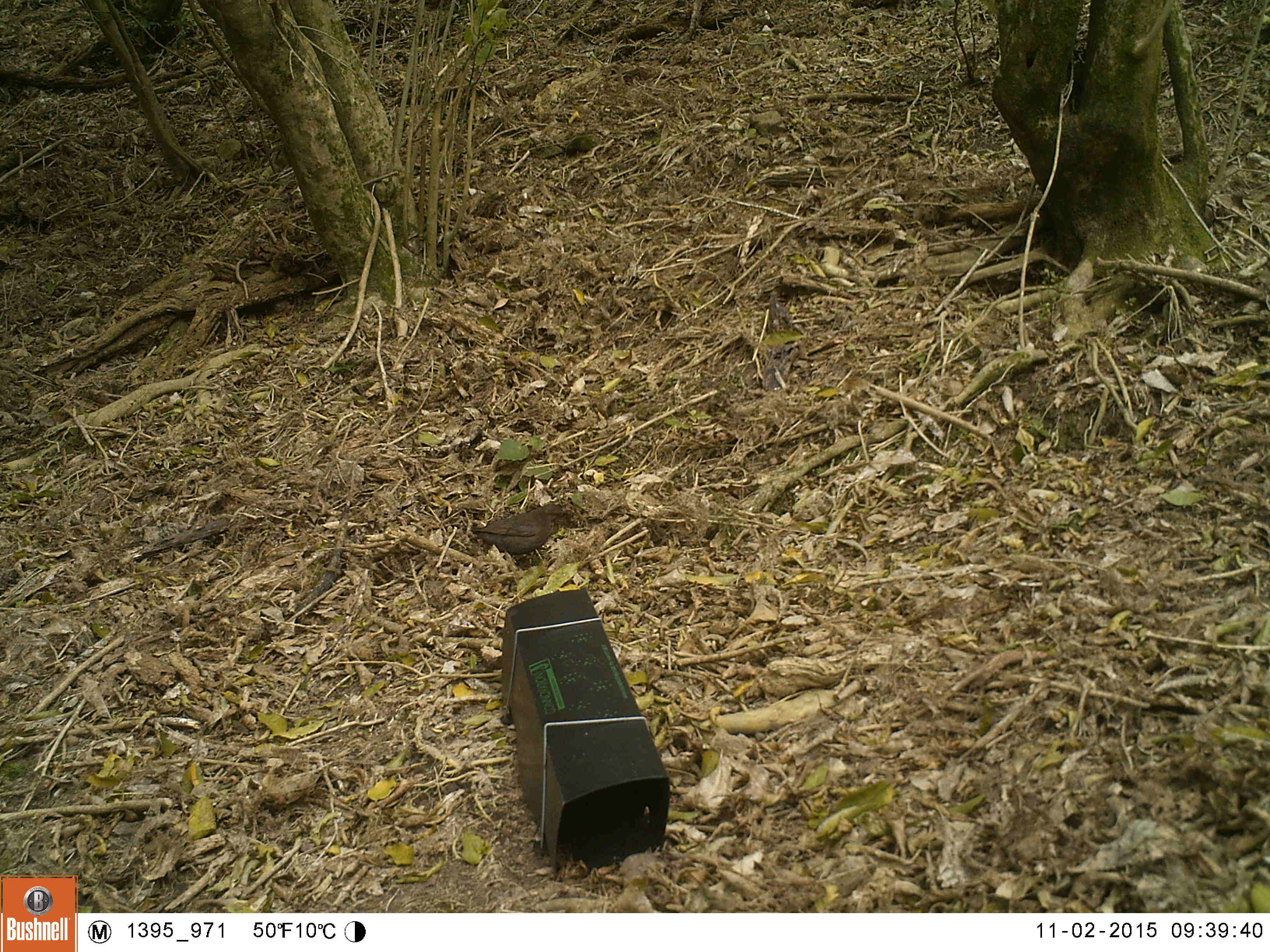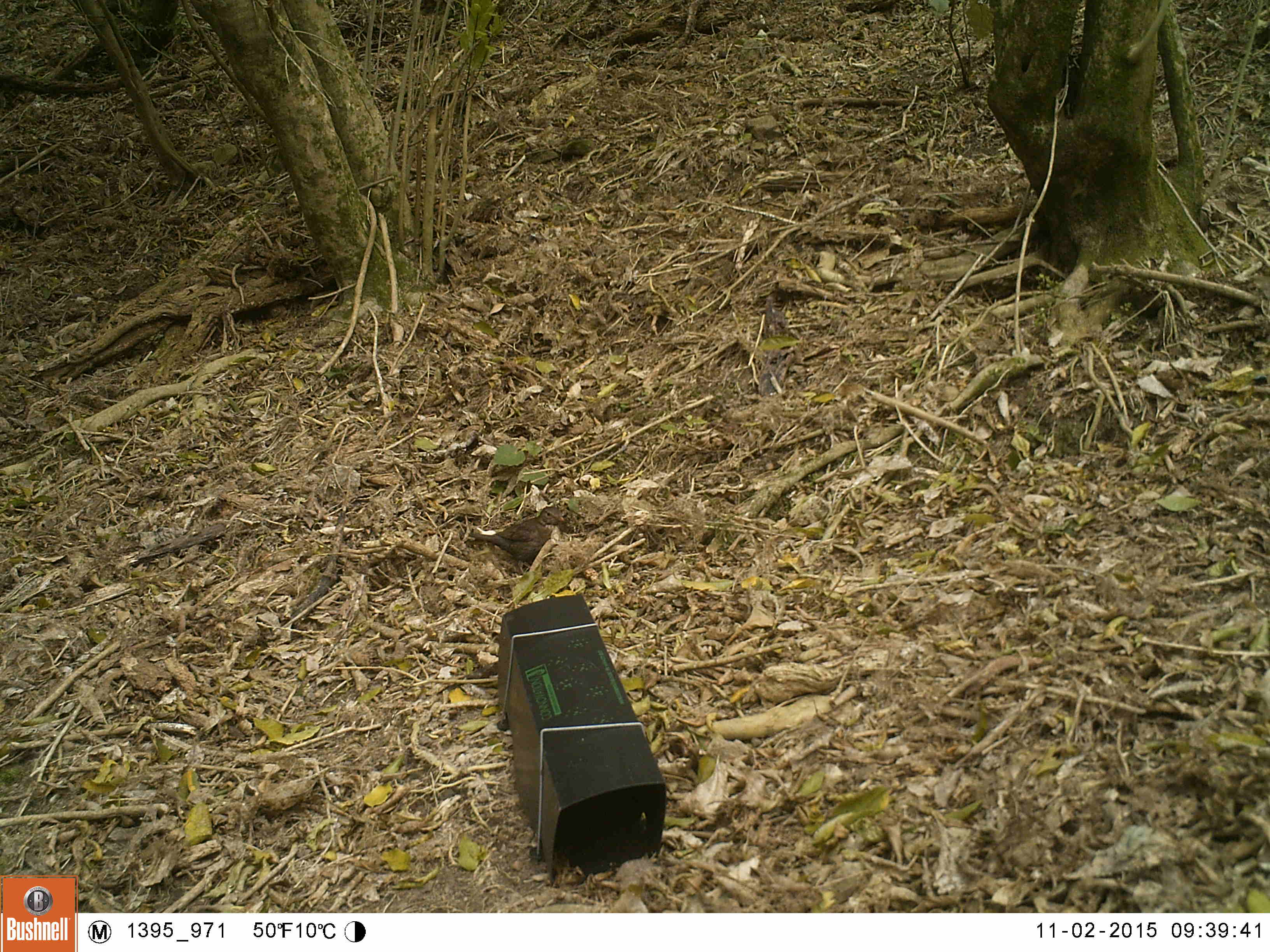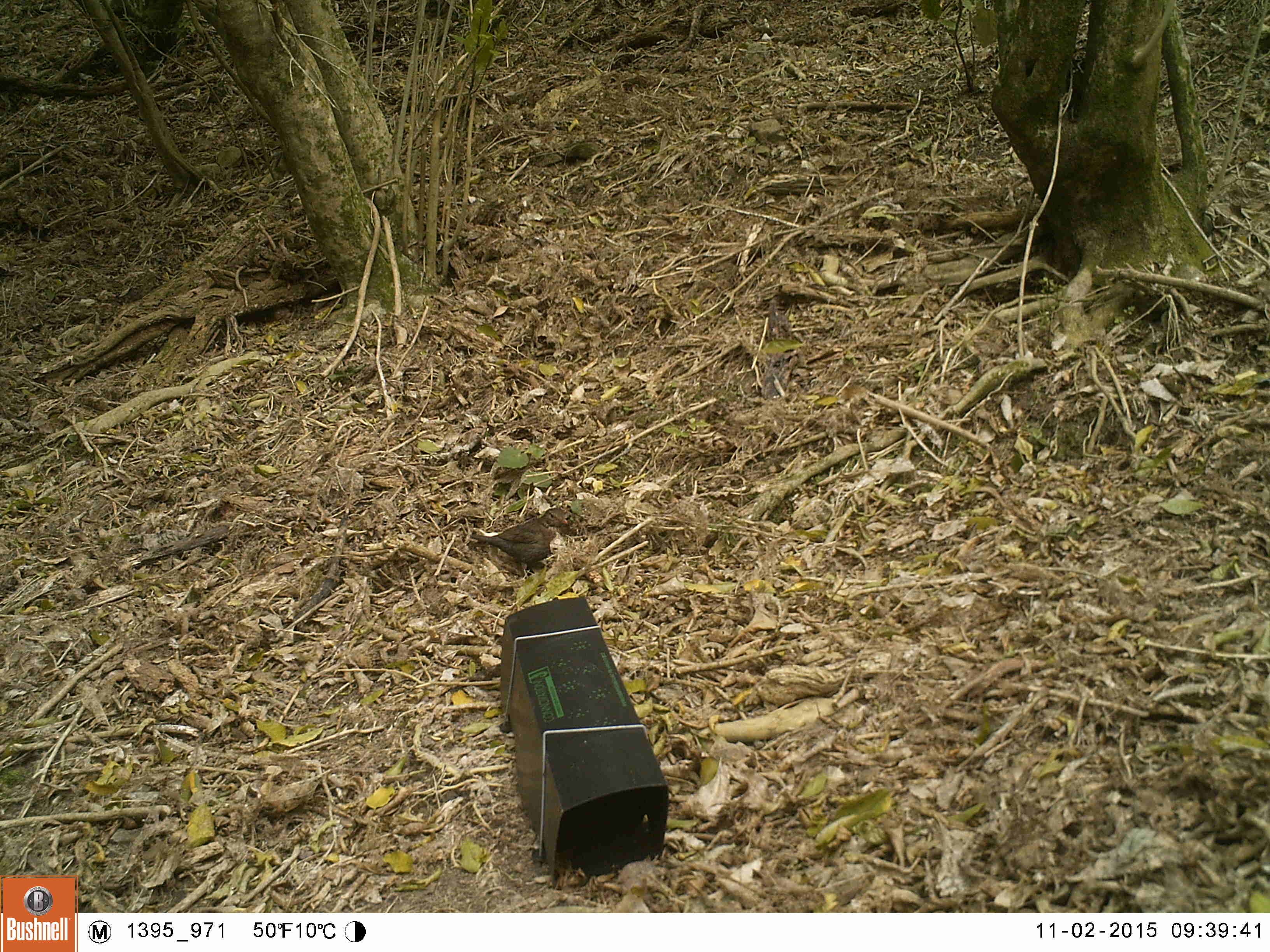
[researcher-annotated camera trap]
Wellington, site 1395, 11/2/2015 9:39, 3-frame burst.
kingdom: Animalia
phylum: Chordata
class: Aves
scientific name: Aves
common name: bird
Bird (Aves).